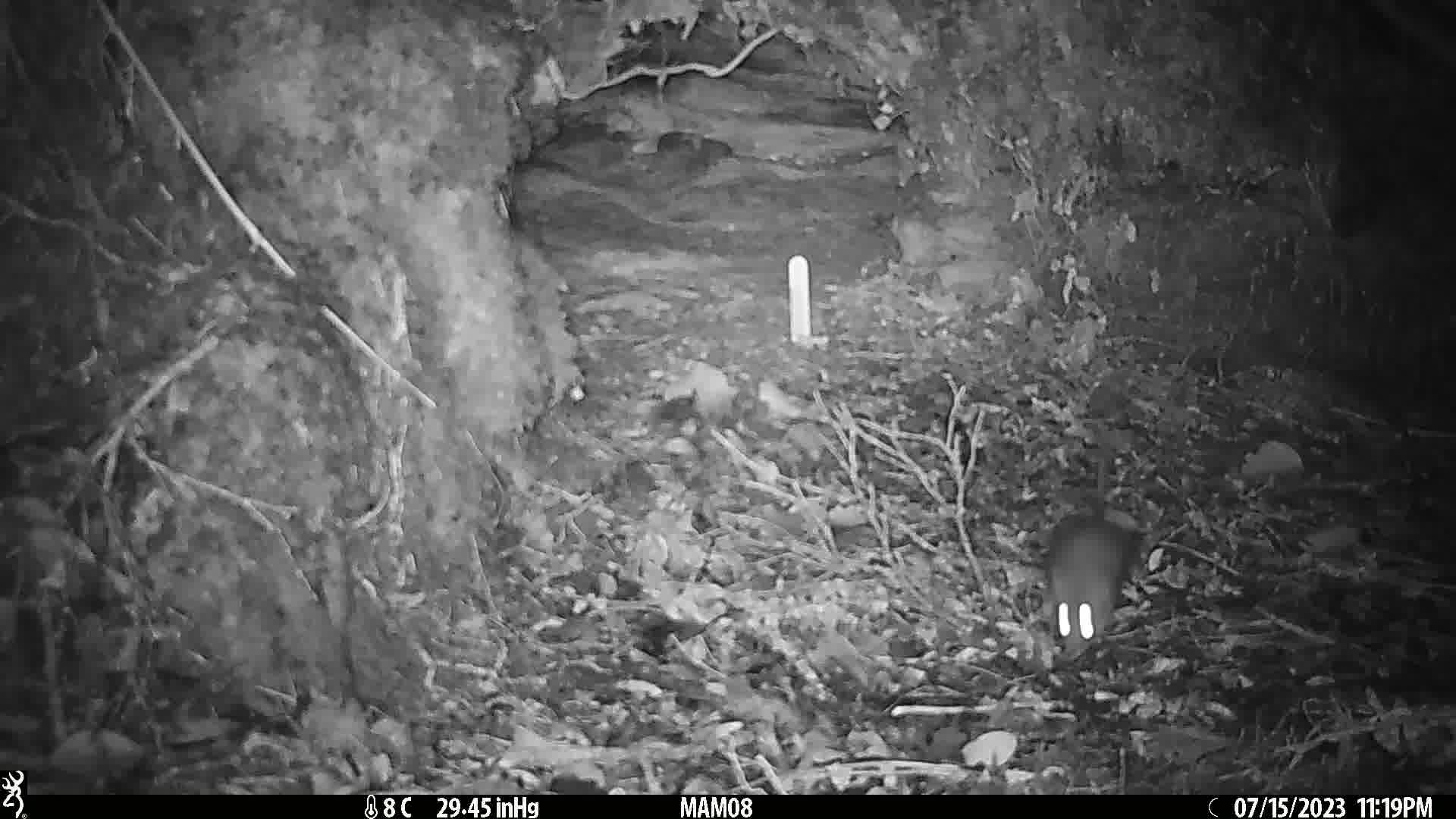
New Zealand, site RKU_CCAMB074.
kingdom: Animalia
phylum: Chordata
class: Mammalia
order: Rodentia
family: Muridae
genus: Rattus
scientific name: Rattus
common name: rat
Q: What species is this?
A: Rat (Rattus).